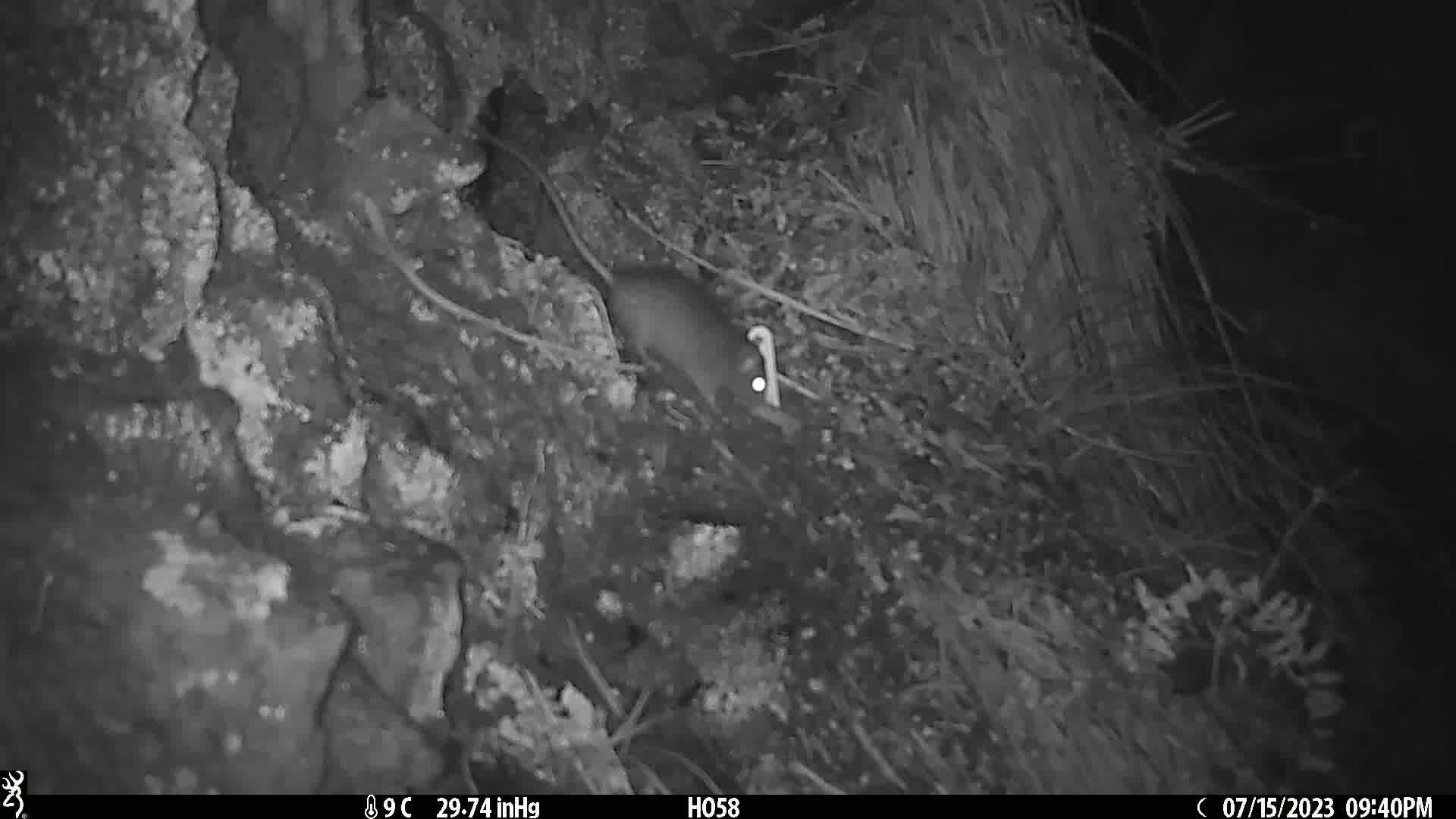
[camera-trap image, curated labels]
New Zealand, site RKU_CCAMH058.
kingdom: Animalia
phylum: Chordata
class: Mammalia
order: Rodentia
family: Muridae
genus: Rattus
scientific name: Rattus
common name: rat